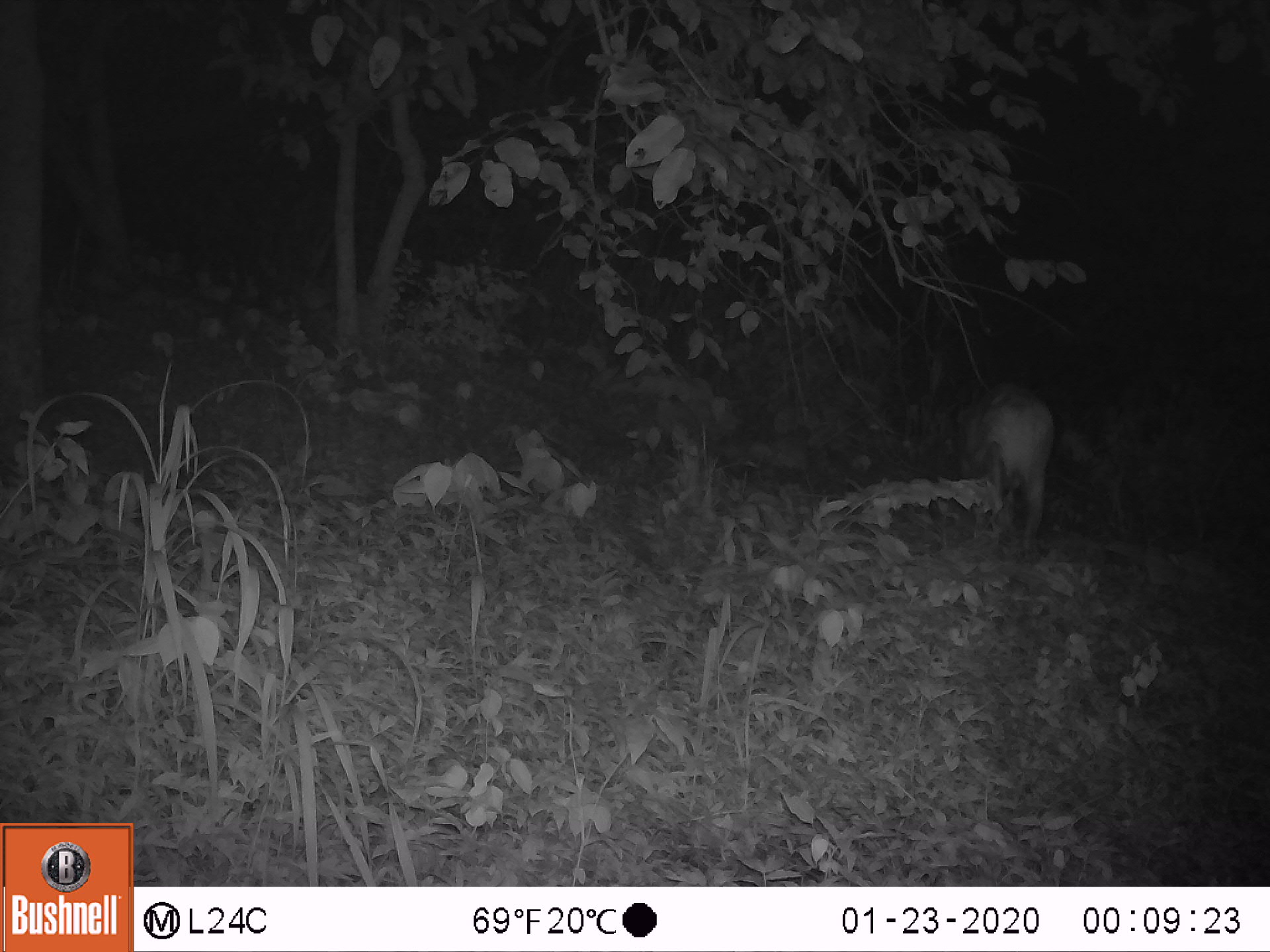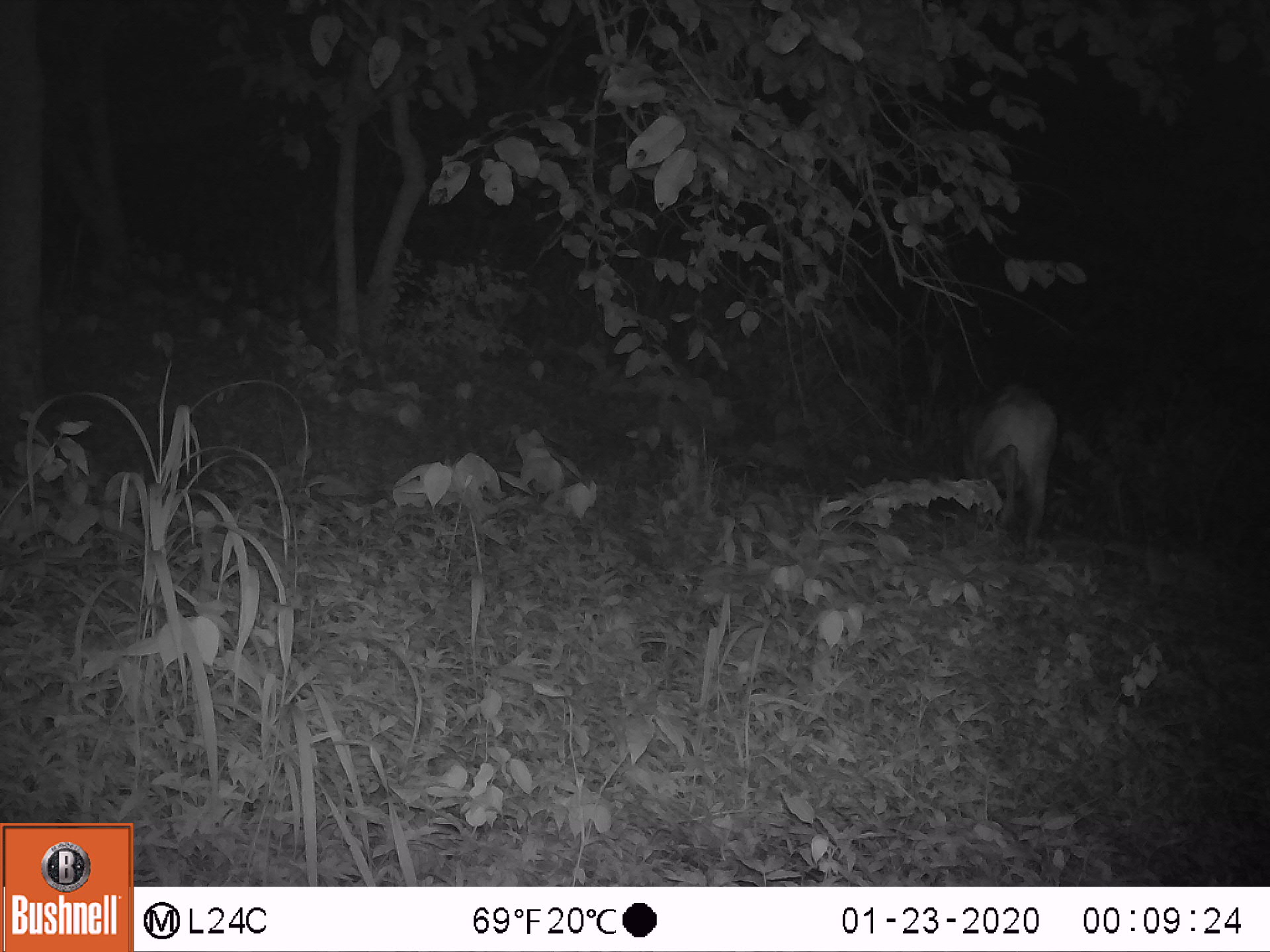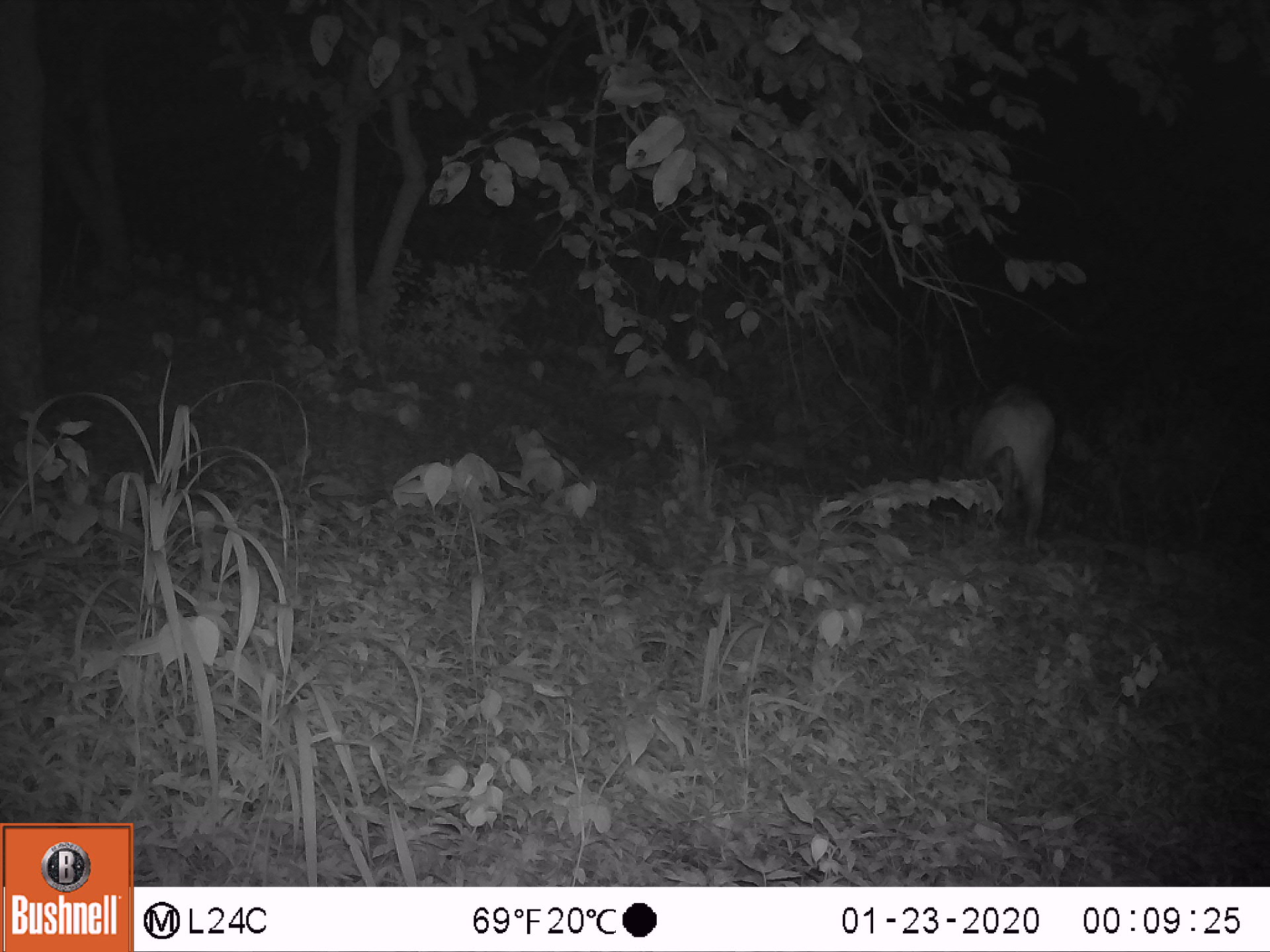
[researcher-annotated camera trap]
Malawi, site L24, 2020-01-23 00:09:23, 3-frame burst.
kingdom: Animalia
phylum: Chordata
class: Mammalia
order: Artiodactyla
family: Bovidae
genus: Tragelaphus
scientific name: Tragelaphus sylvaticus sylvaticus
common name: cape bushbuck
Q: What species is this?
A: Cape bushbuck (Tragelaphus sylvaticus sylvaticus).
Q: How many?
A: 1.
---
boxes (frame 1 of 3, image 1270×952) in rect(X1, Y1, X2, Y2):
cape bushbuck: rect(950, 375, 1054, 563)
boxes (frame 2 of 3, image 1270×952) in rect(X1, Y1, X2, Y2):
cape bushbuck: rect(948, 375, 1064, 564)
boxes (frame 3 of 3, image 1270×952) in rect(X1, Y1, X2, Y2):
cape bushbuck: rect(943, 361, 1056, 556)